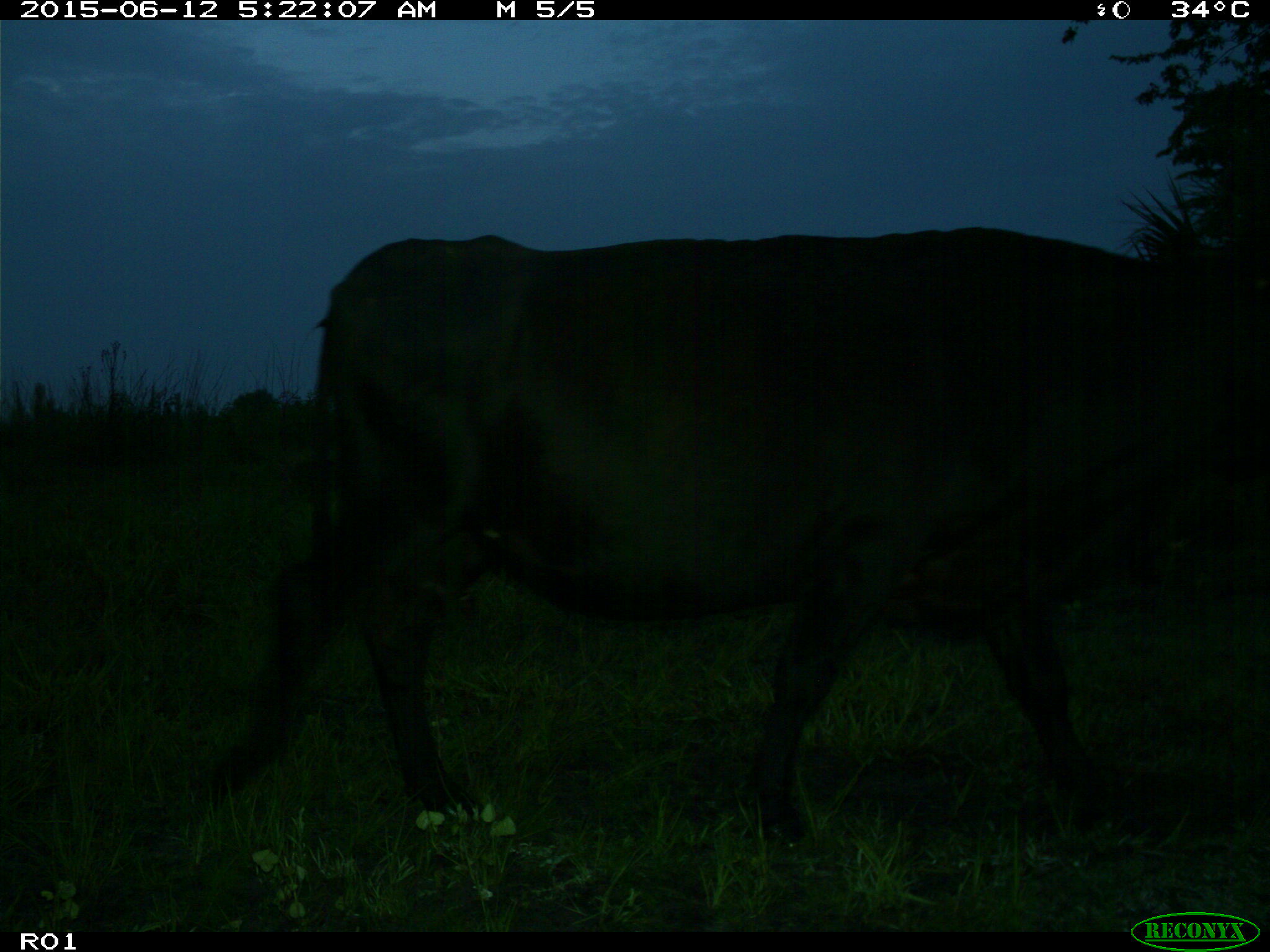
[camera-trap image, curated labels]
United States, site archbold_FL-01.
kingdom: Animalia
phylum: Chordata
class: Mammalia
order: Artiodactyla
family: Bovidae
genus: Bos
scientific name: Bos taurus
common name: domestic cow